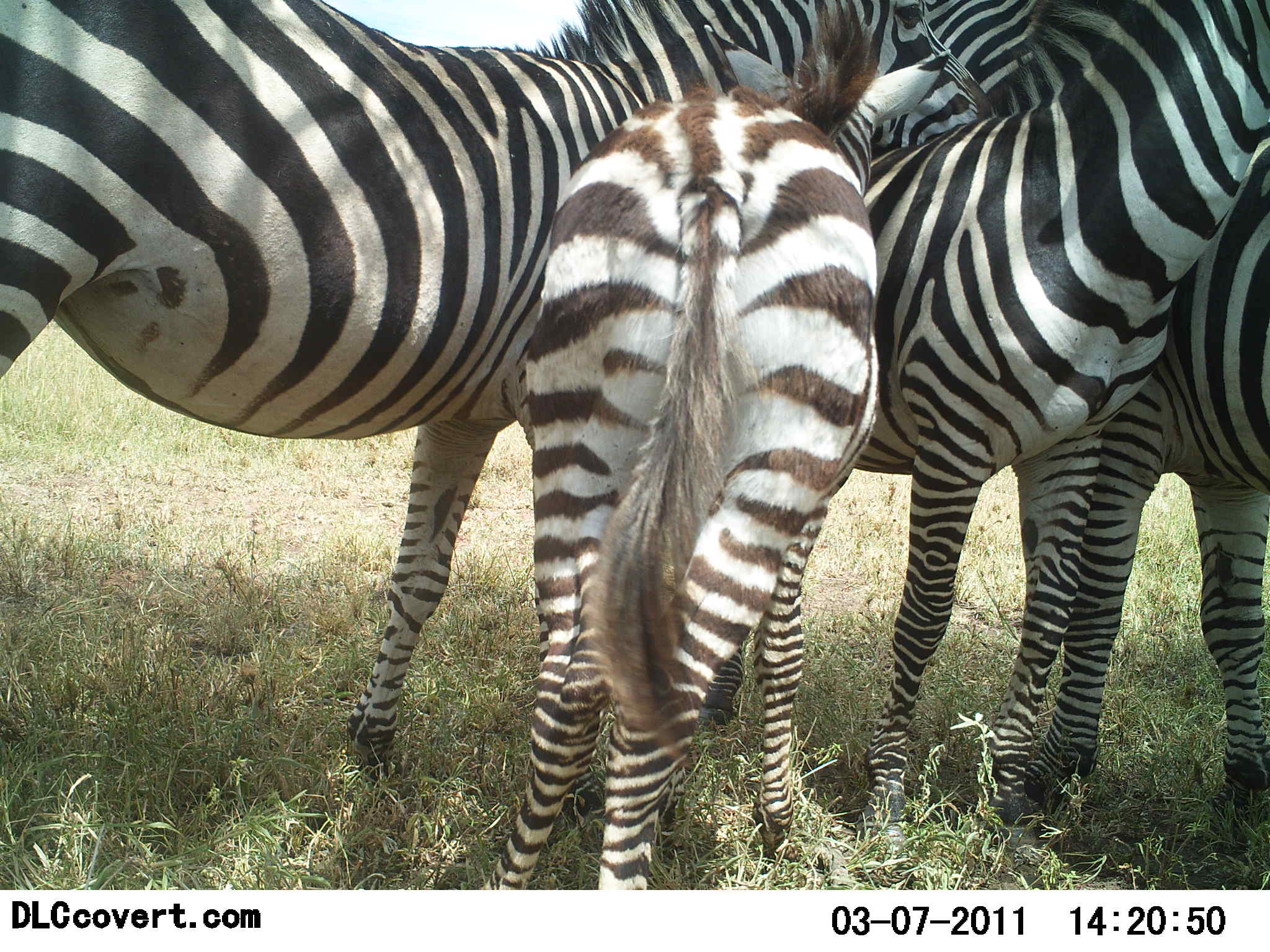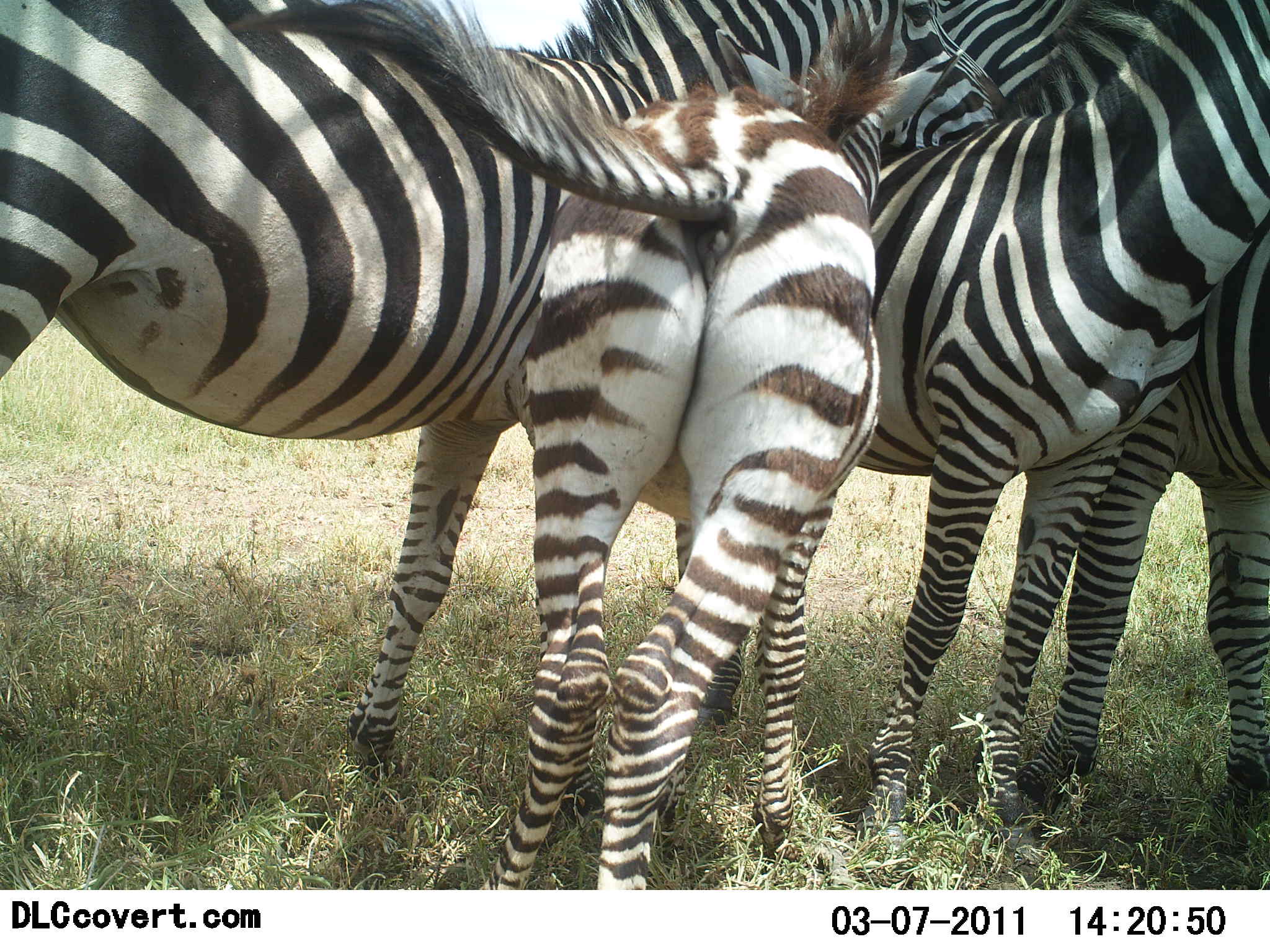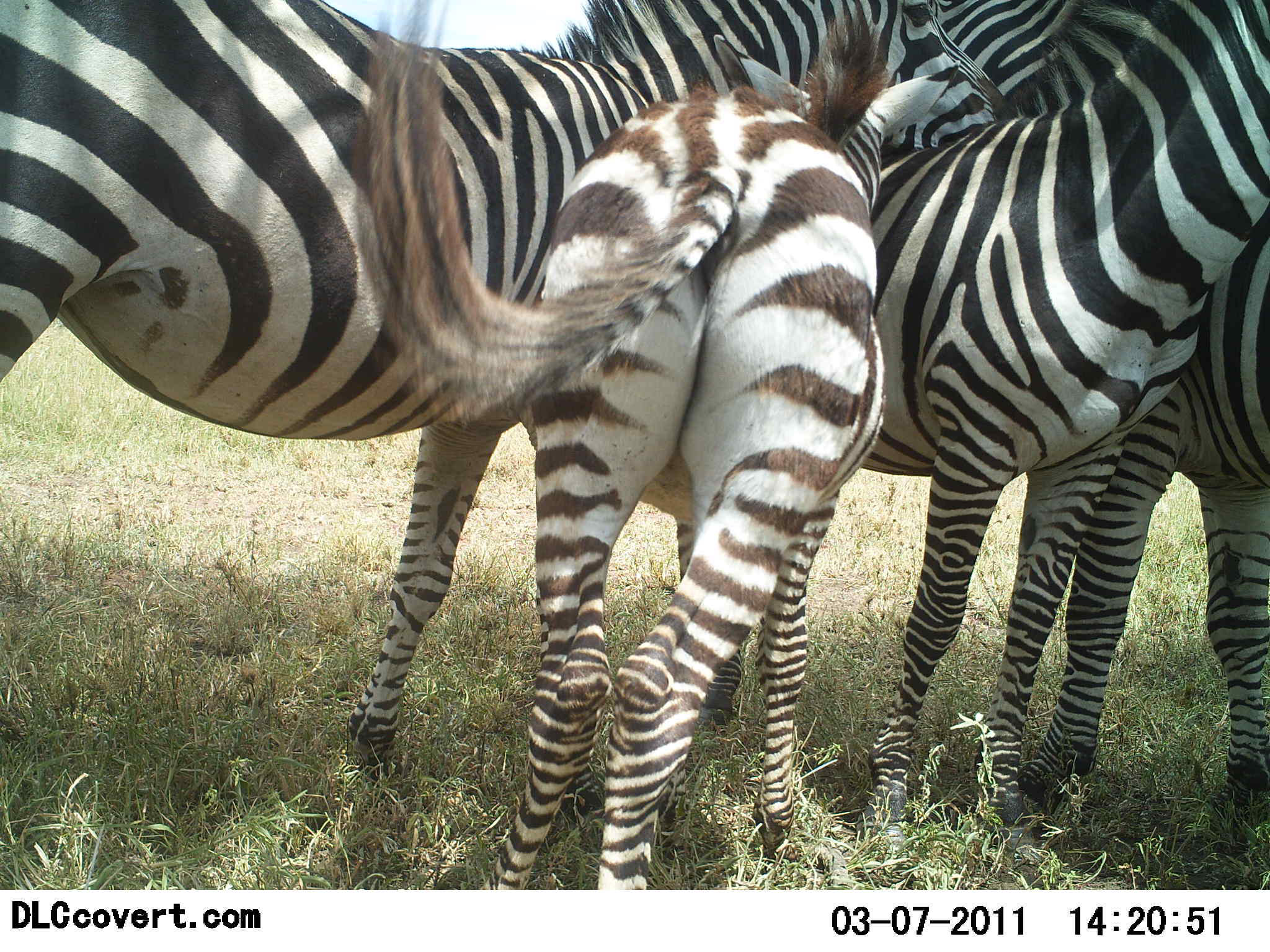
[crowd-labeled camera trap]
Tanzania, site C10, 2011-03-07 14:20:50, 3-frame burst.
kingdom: Animalia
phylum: Chordata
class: Mammalia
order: Perissodactyla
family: Equidae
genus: Equus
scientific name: Equus quagga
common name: plains zebra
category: zebra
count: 4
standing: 67%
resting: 0%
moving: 8%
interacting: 67%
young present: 67%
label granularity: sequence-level